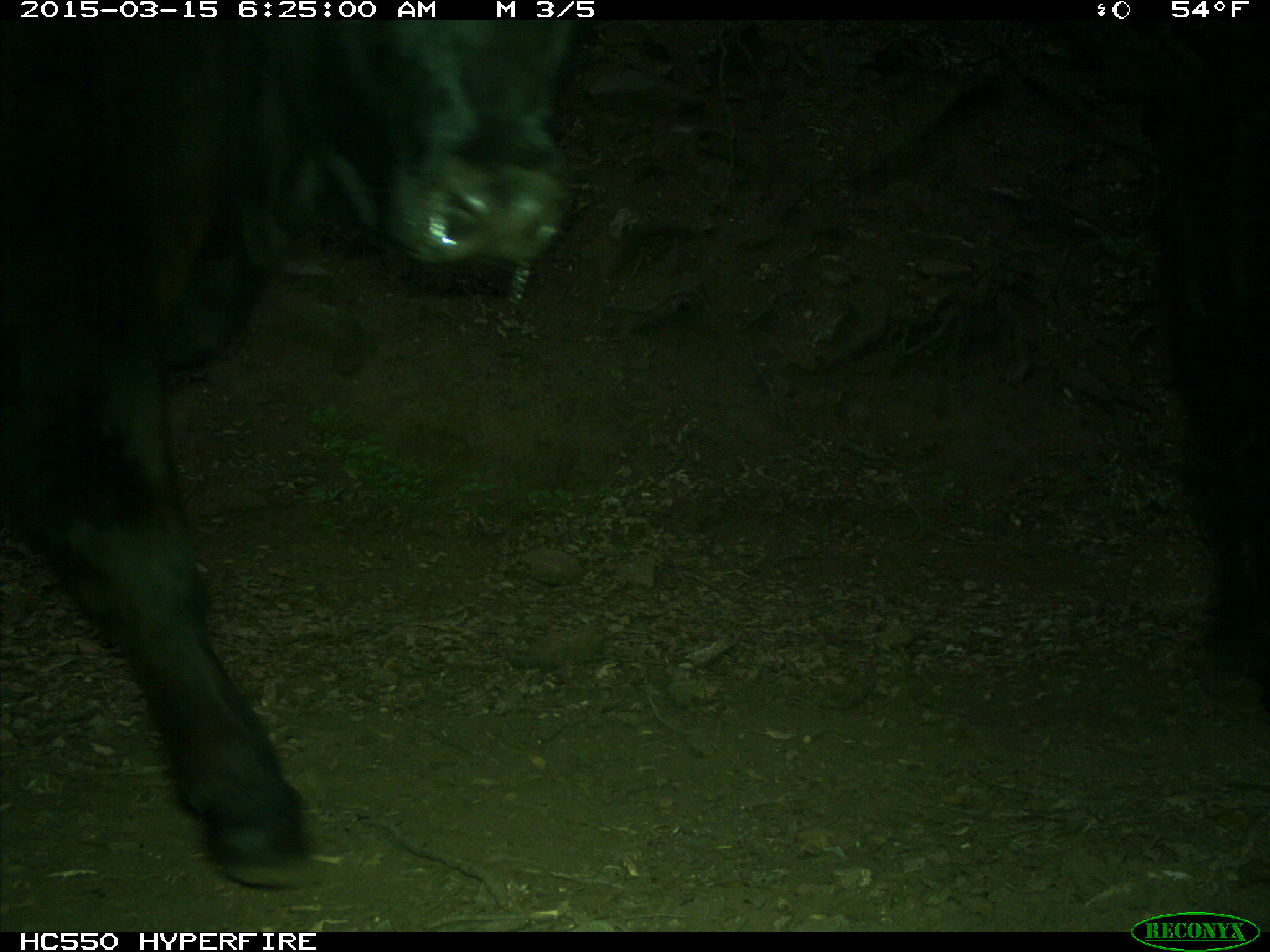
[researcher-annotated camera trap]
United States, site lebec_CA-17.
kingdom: Animalia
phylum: Chordata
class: Mammalia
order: Artiodactyla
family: Bovidae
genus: Bos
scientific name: Bos taurus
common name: domestic cow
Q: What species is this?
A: Bos taurus (domestic cow).